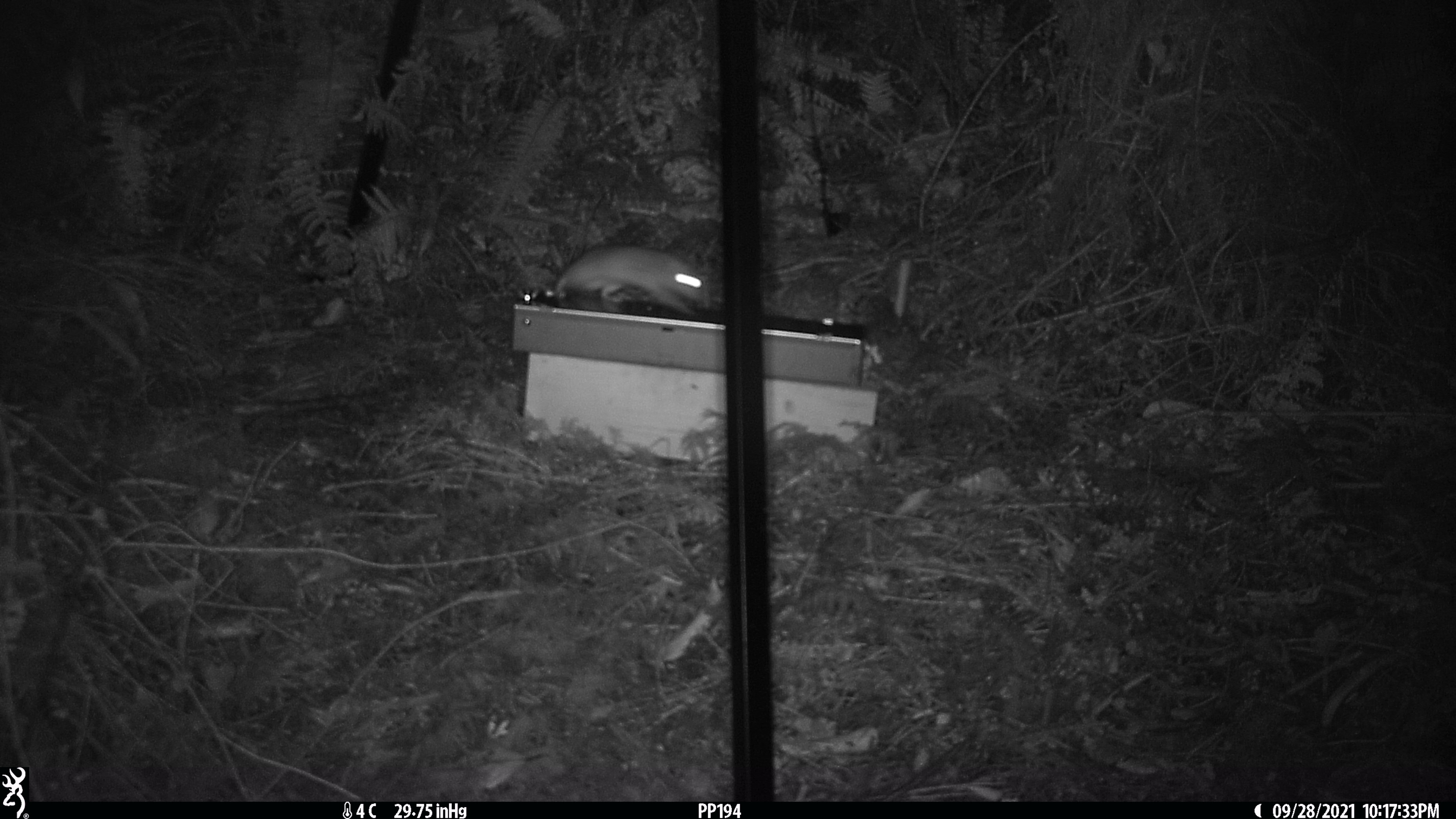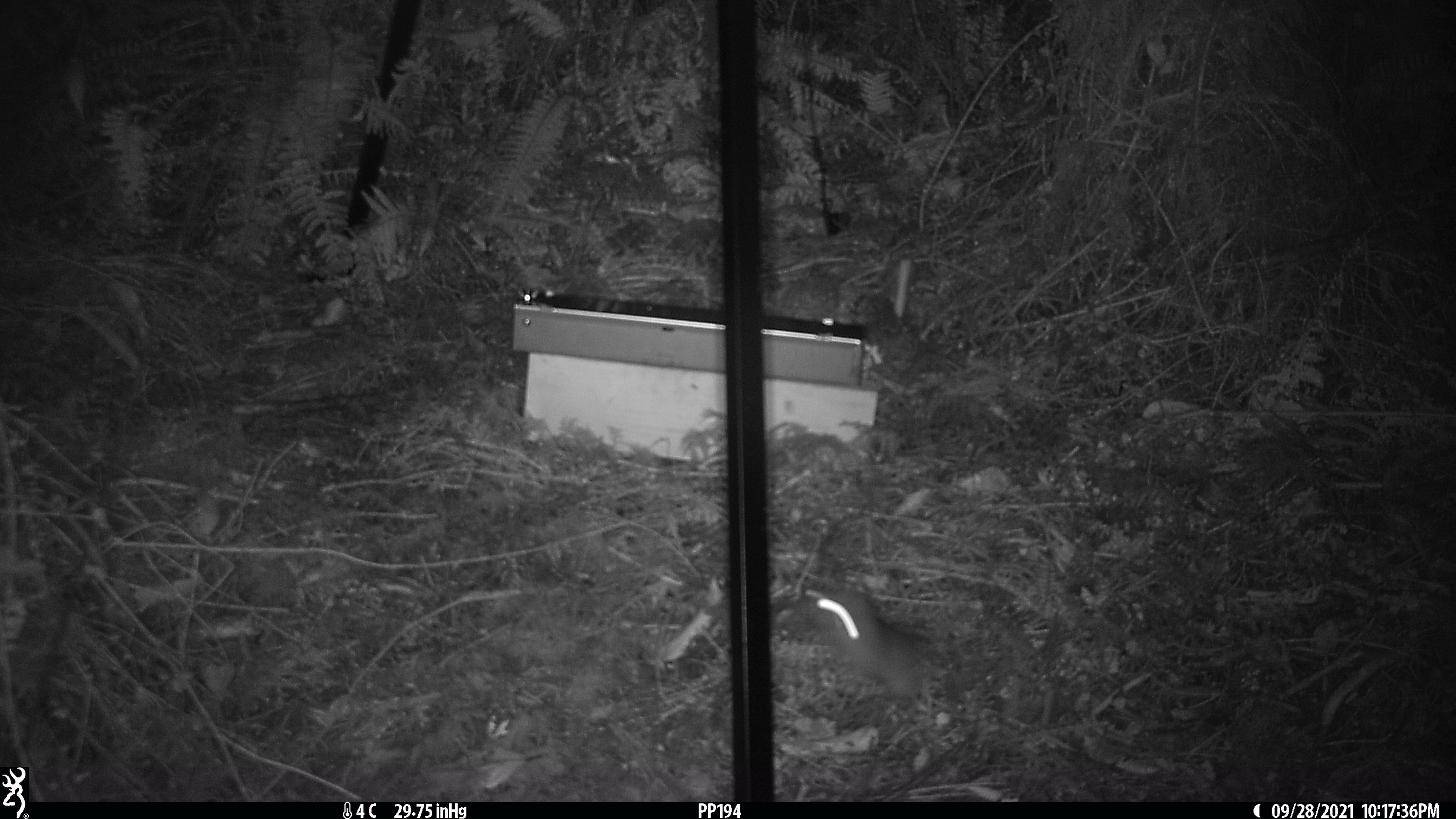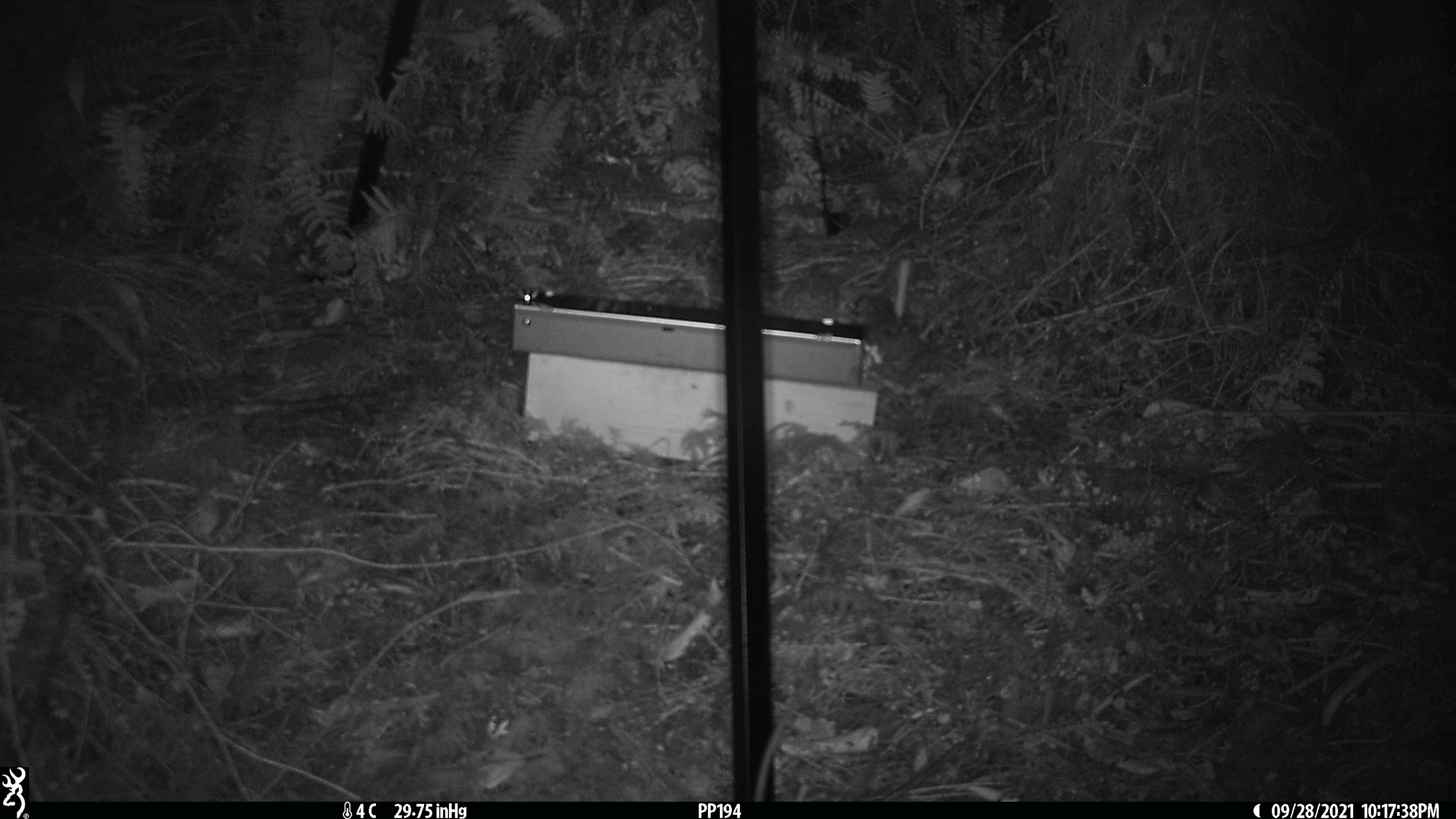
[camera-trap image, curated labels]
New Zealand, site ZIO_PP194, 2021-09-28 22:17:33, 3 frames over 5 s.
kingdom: Animalia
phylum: Chordata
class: Mammalia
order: Rodentia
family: Muridae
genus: Rattus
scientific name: Rattus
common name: rat